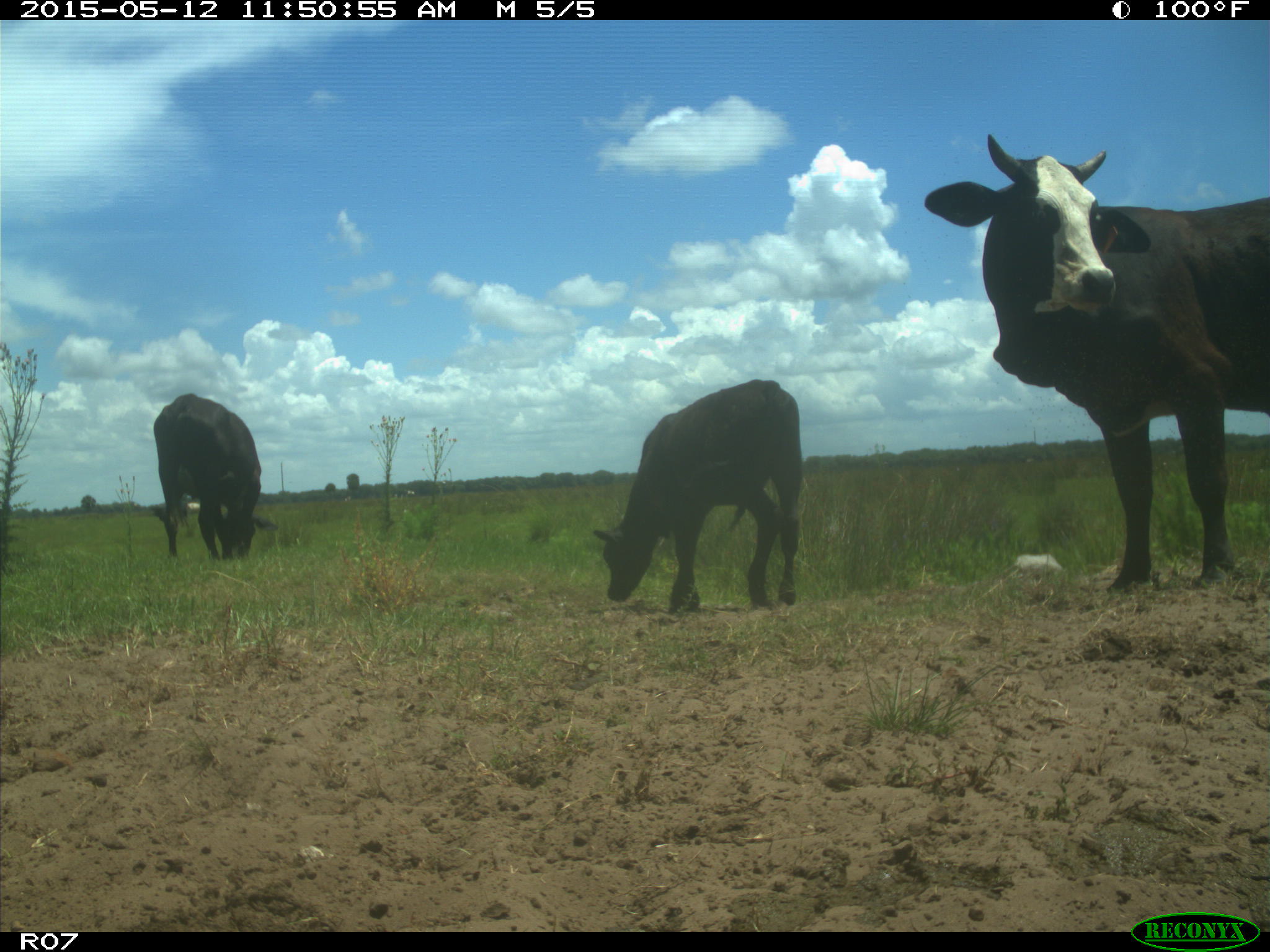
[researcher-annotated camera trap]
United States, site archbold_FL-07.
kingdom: Animalia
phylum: Chordata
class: Mammalia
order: Artiodactyla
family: Bovidae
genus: Bos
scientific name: Bos taurus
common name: domestic cow